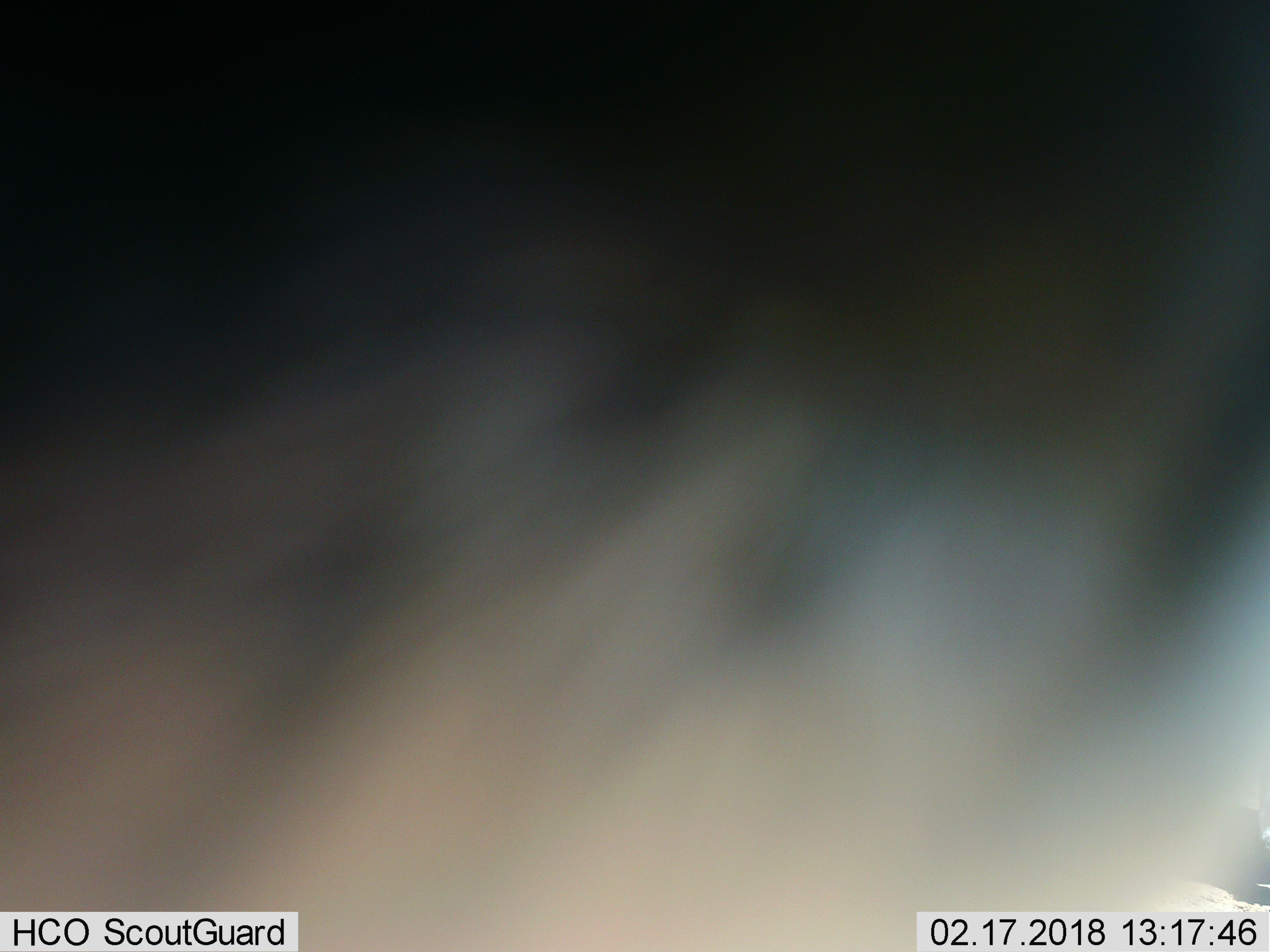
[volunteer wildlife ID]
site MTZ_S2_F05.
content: unidentified animal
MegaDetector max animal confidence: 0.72